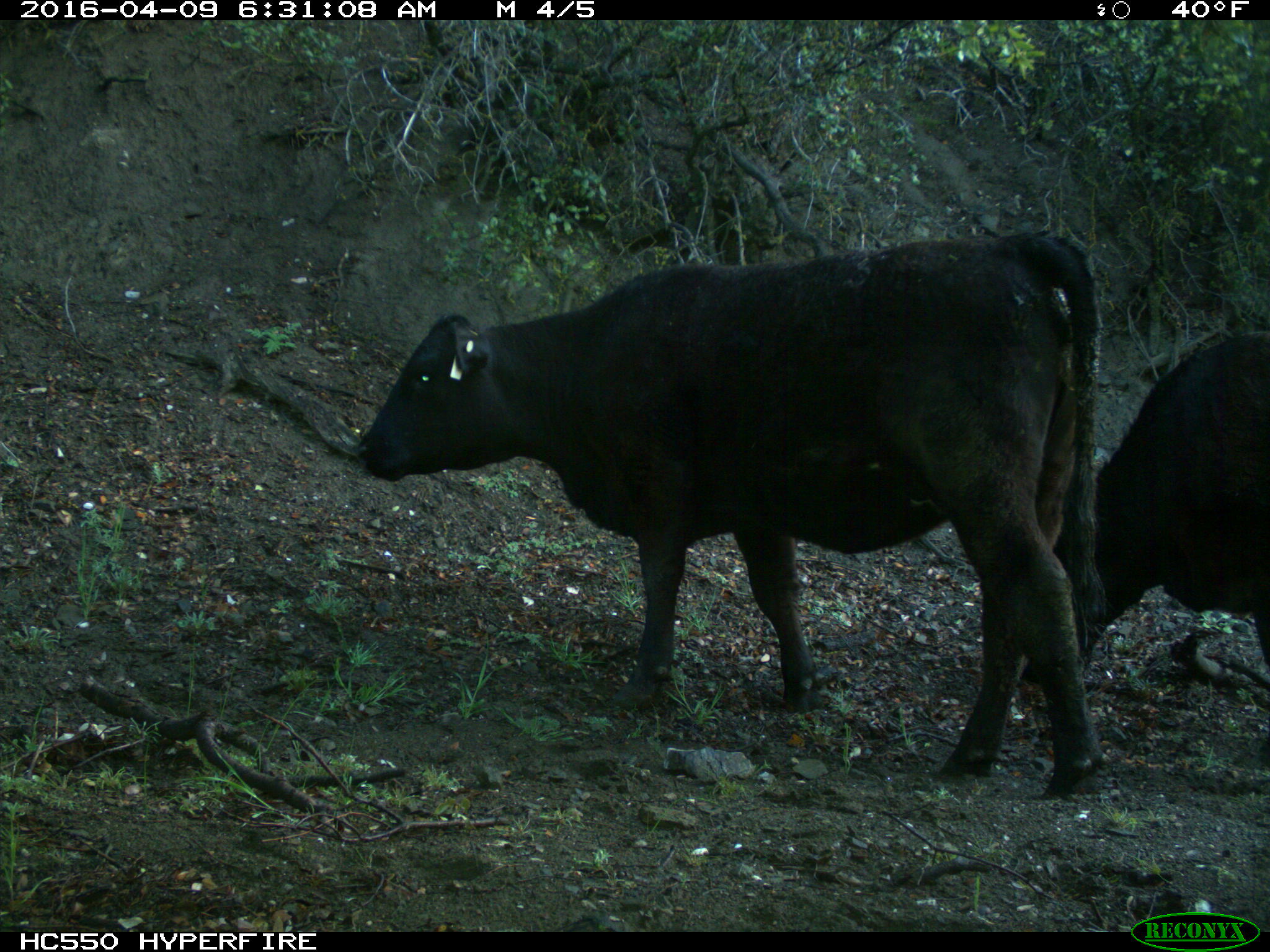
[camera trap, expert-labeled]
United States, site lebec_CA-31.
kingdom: Animalia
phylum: Chordata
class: Mammalia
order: Artiodactyla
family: Bovidae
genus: Bos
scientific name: Bos taurus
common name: domestic cow